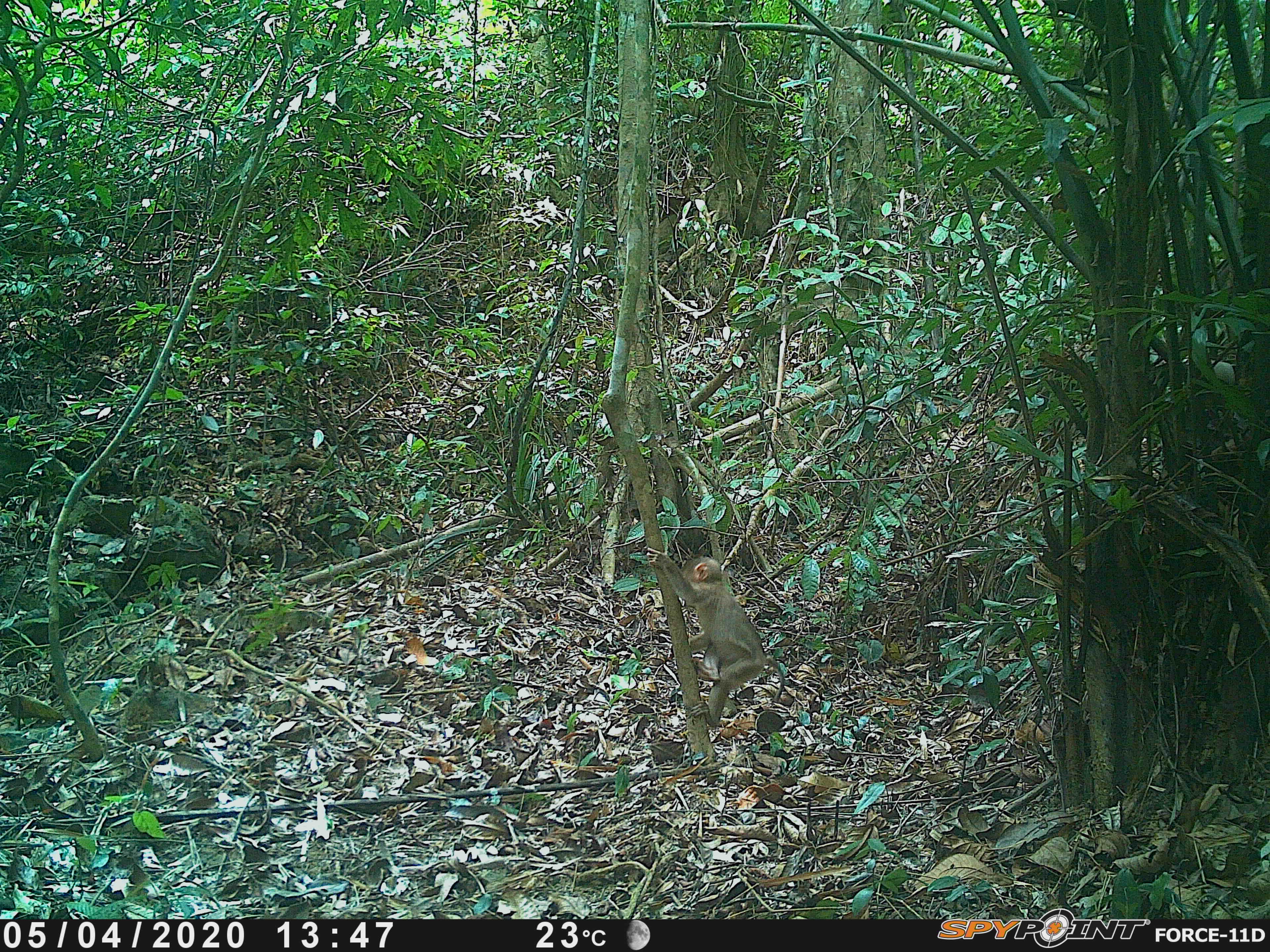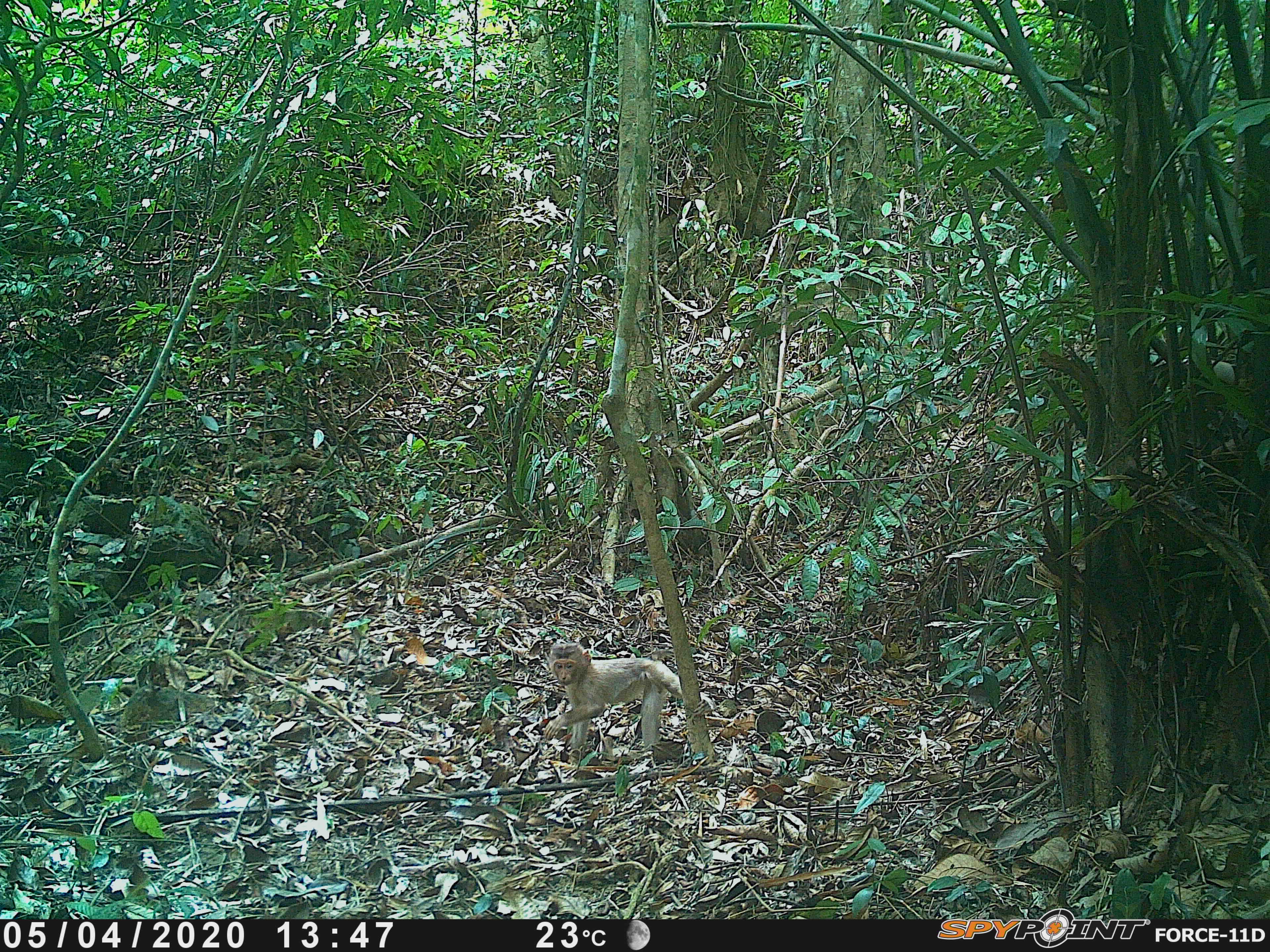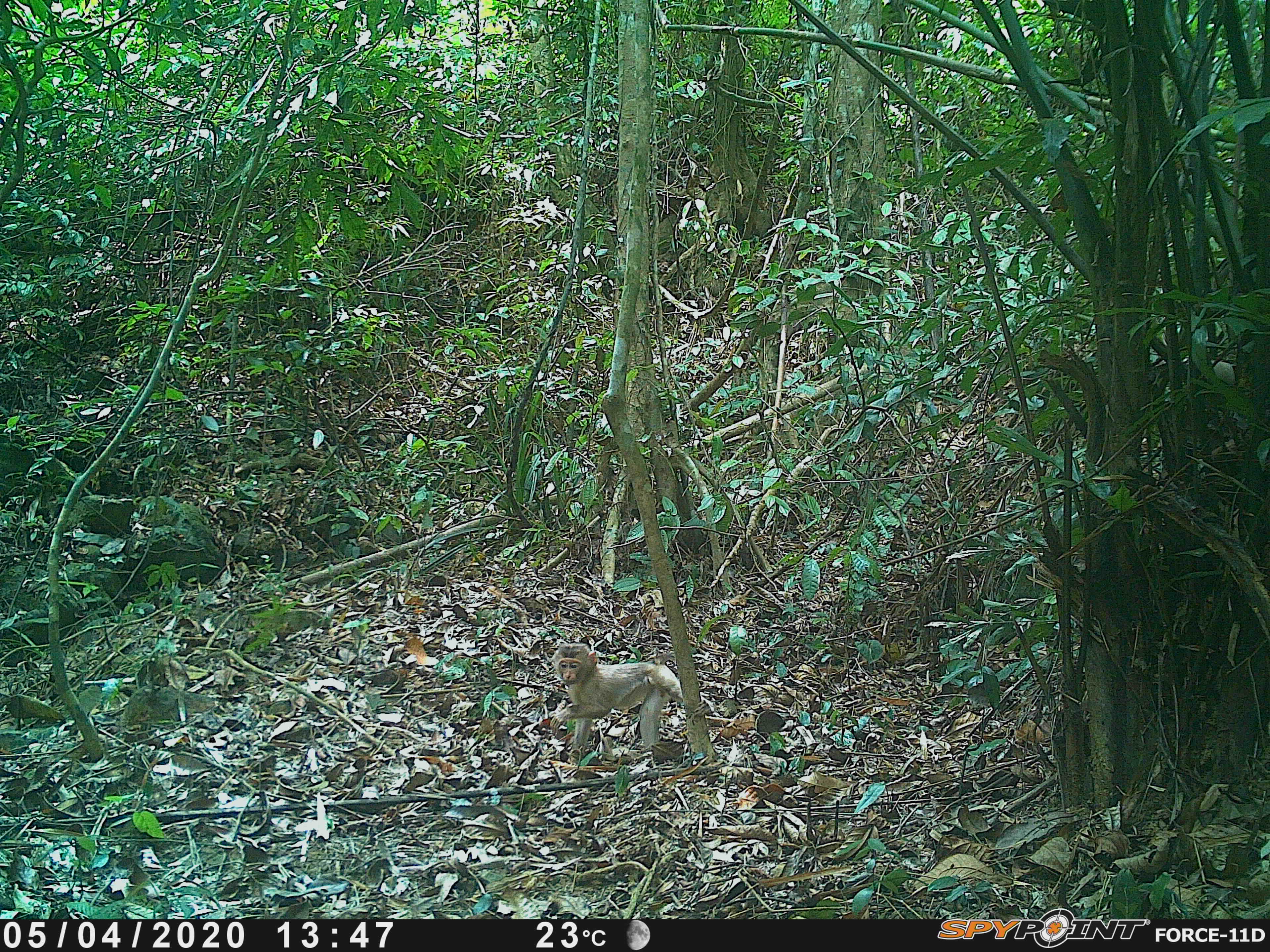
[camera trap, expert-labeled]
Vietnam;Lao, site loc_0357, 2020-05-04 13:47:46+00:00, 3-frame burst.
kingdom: Animalia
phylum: Chordata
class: Mammalia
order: Primates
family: Cercopithecidae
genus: Macaca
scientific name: Macaca nemestrina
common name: pig-tailed macaque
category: pig tailed macaque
Pig tailed macaque (pig-tailed macaque) (Macaca nemestrina). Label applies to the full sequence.